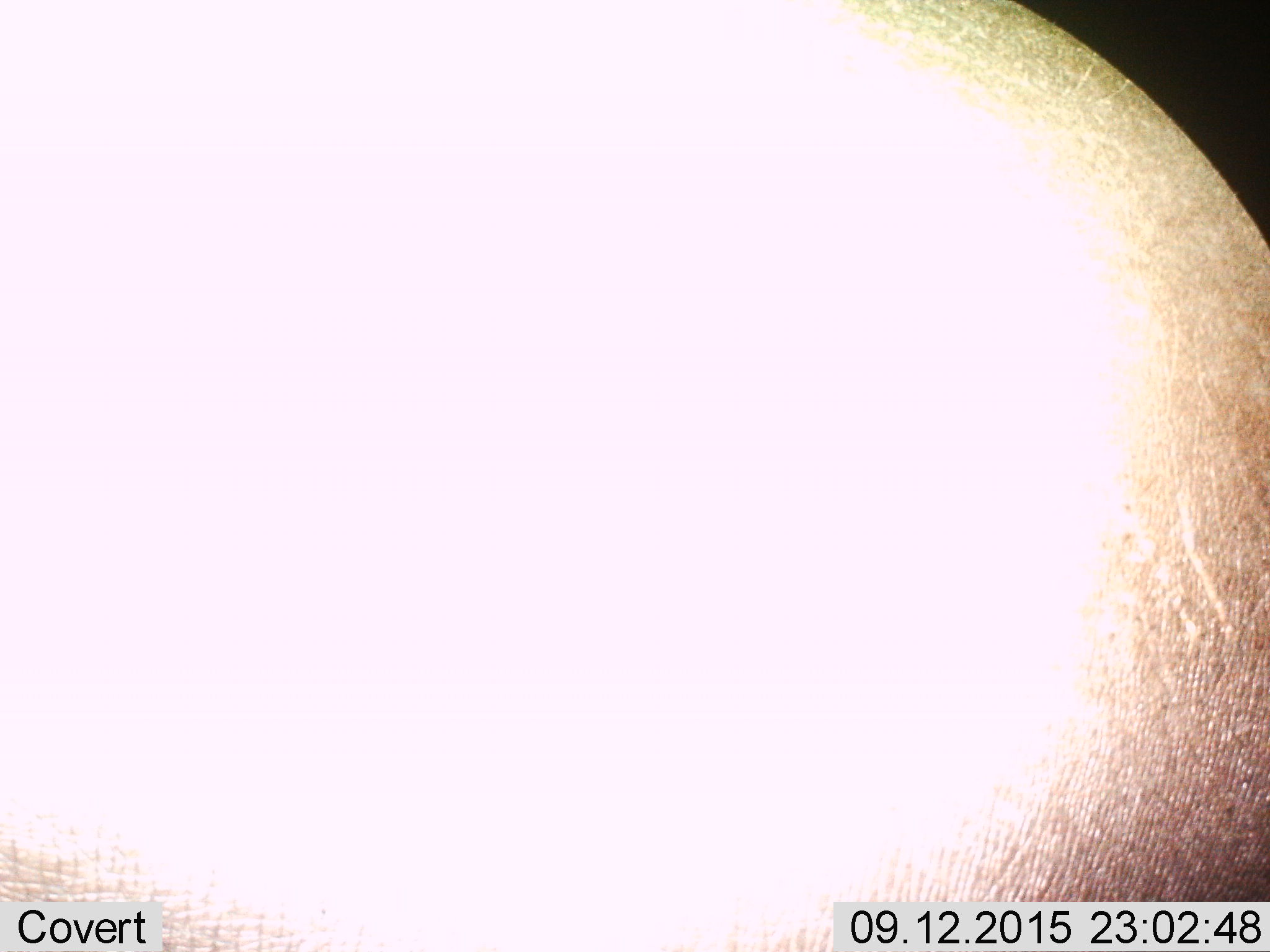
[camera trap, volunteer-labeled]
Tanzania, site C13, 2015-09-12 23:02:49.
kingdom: Animalia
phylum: Chordata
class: Mammalia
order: Artiodactyla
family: Hippopotamidae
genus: Hippopotamus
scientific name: Hippopotamus amphibius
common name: hippopotamus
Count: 1.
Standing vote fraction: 80%.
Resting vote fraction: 0%.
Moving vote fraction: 20%.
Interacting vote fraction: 0%.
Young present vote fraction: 0%.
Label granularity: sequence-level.